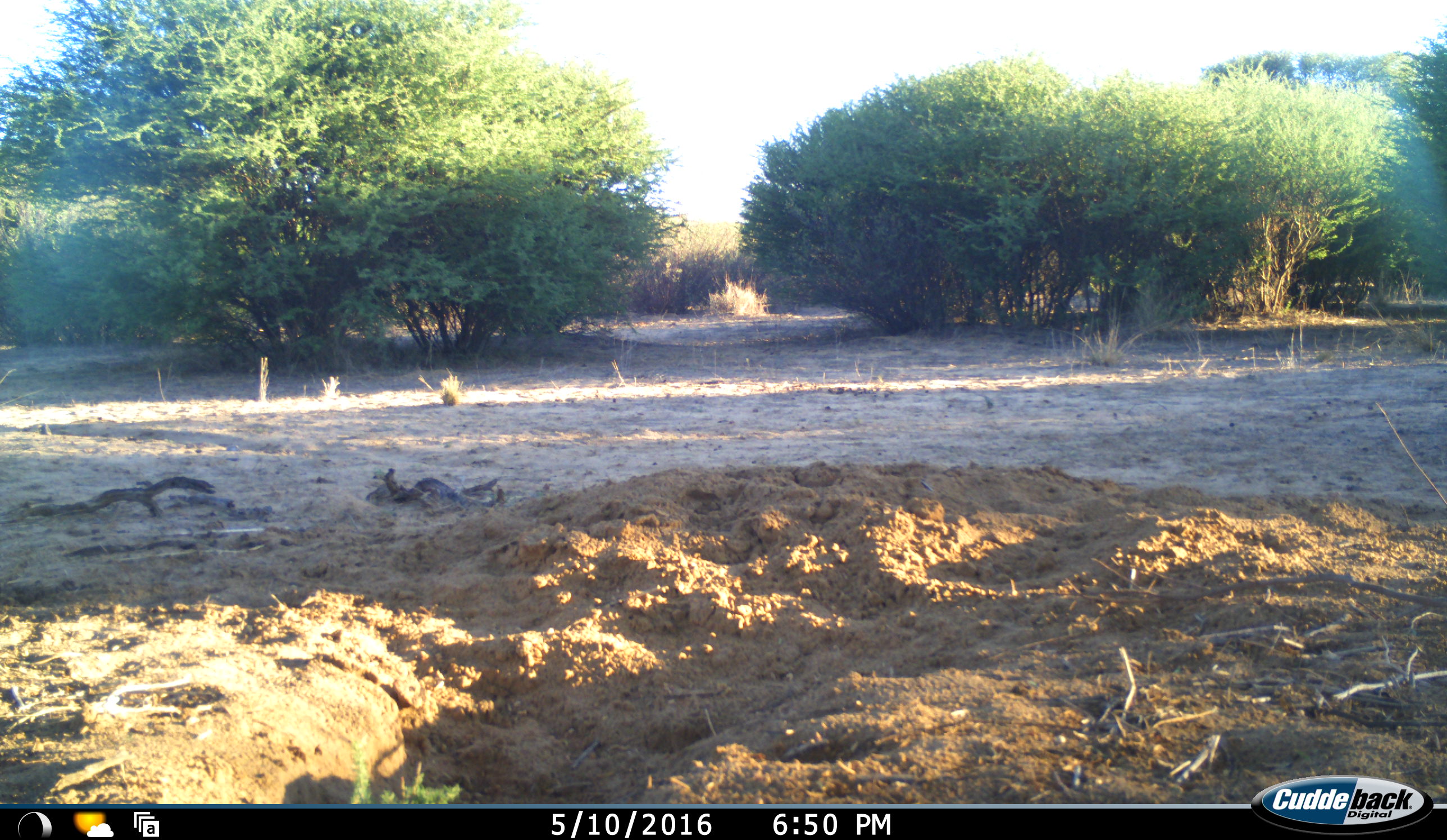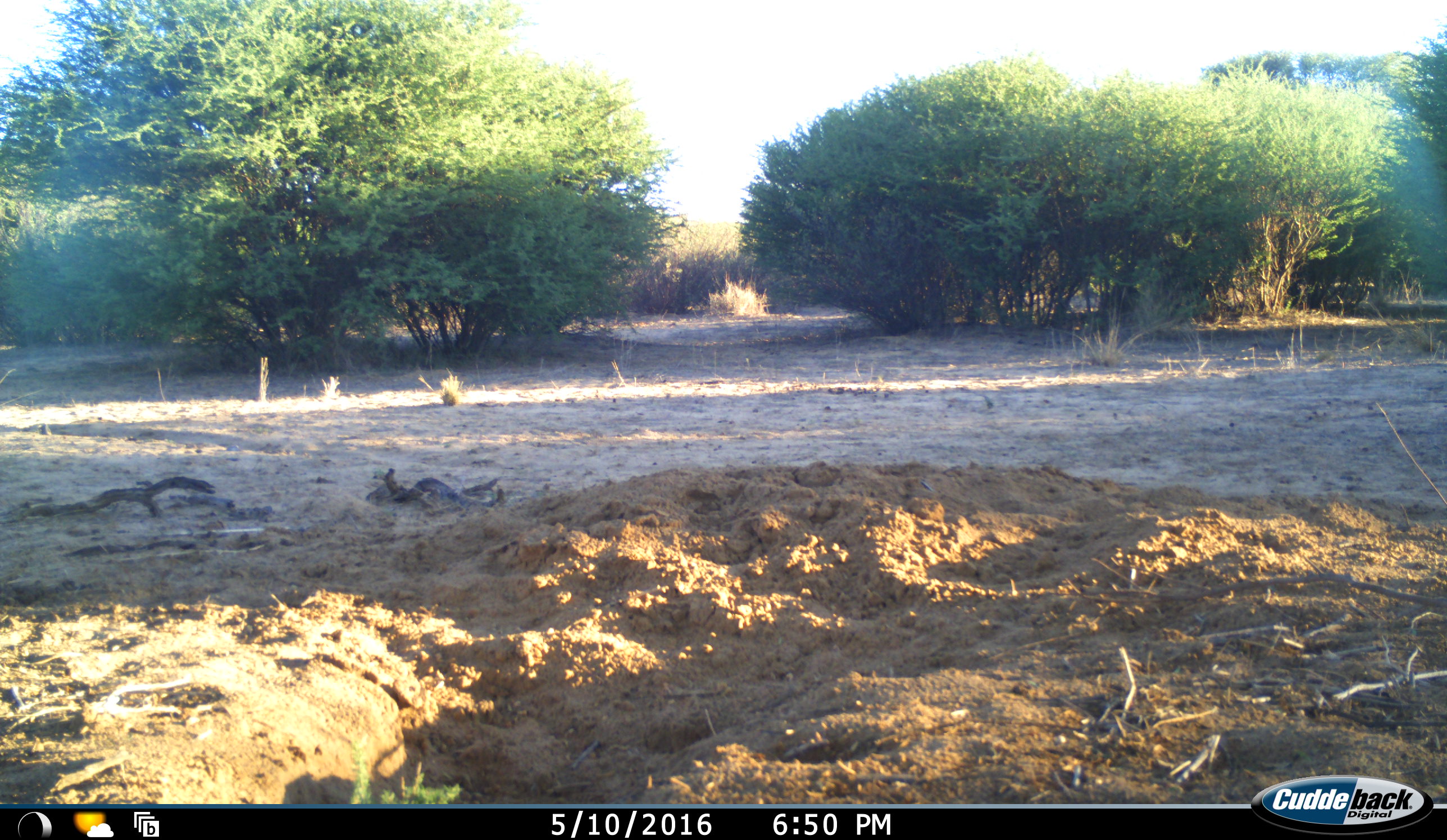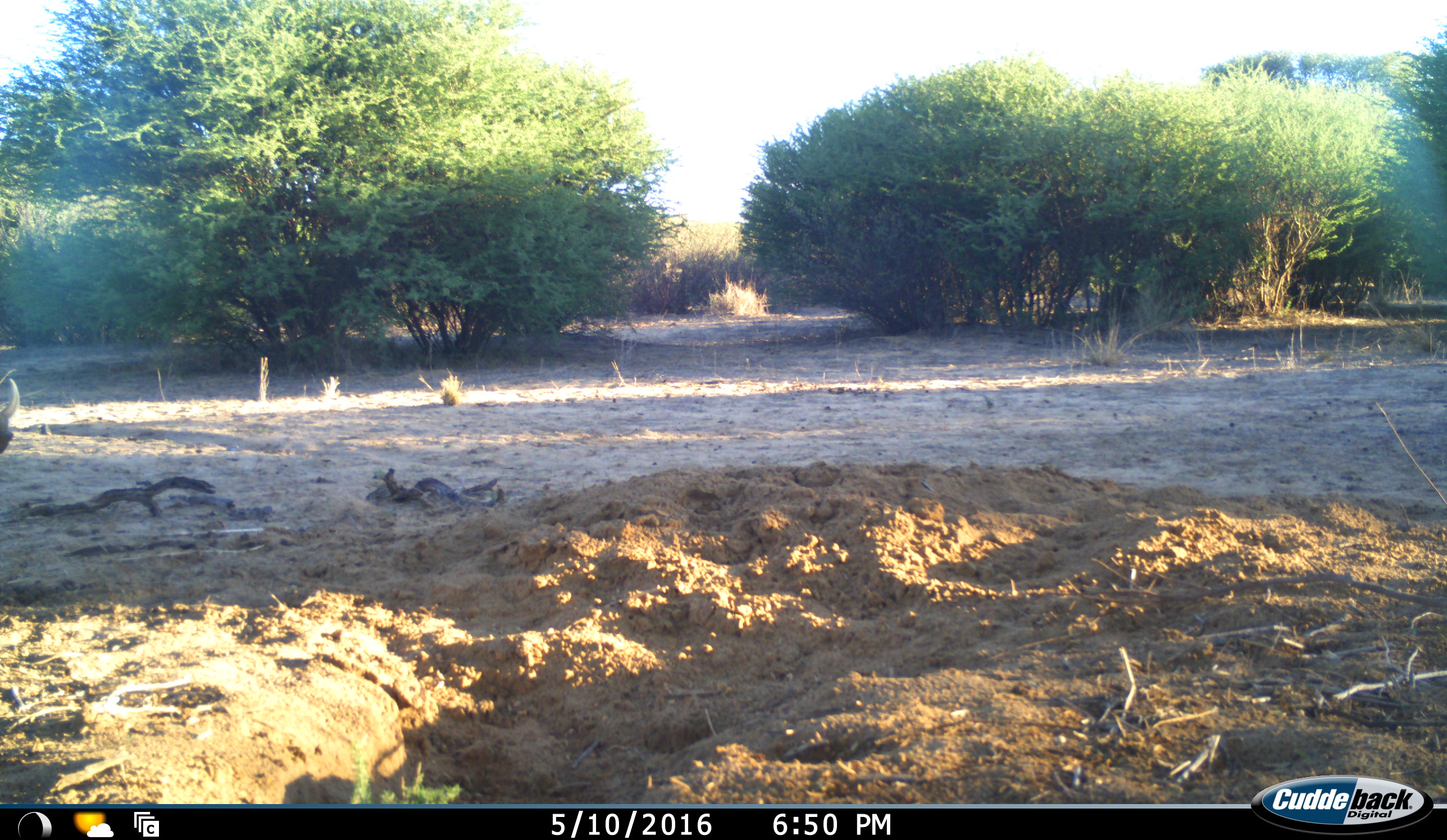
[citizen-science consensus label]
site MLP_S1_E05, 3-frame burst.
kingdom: Animalia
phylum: Chordata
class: Mammalia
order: Artiodactyla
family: Suidae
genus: Phacochoerus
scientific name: Phacochoerus africanus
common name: warthog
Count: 1.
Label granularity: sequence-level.